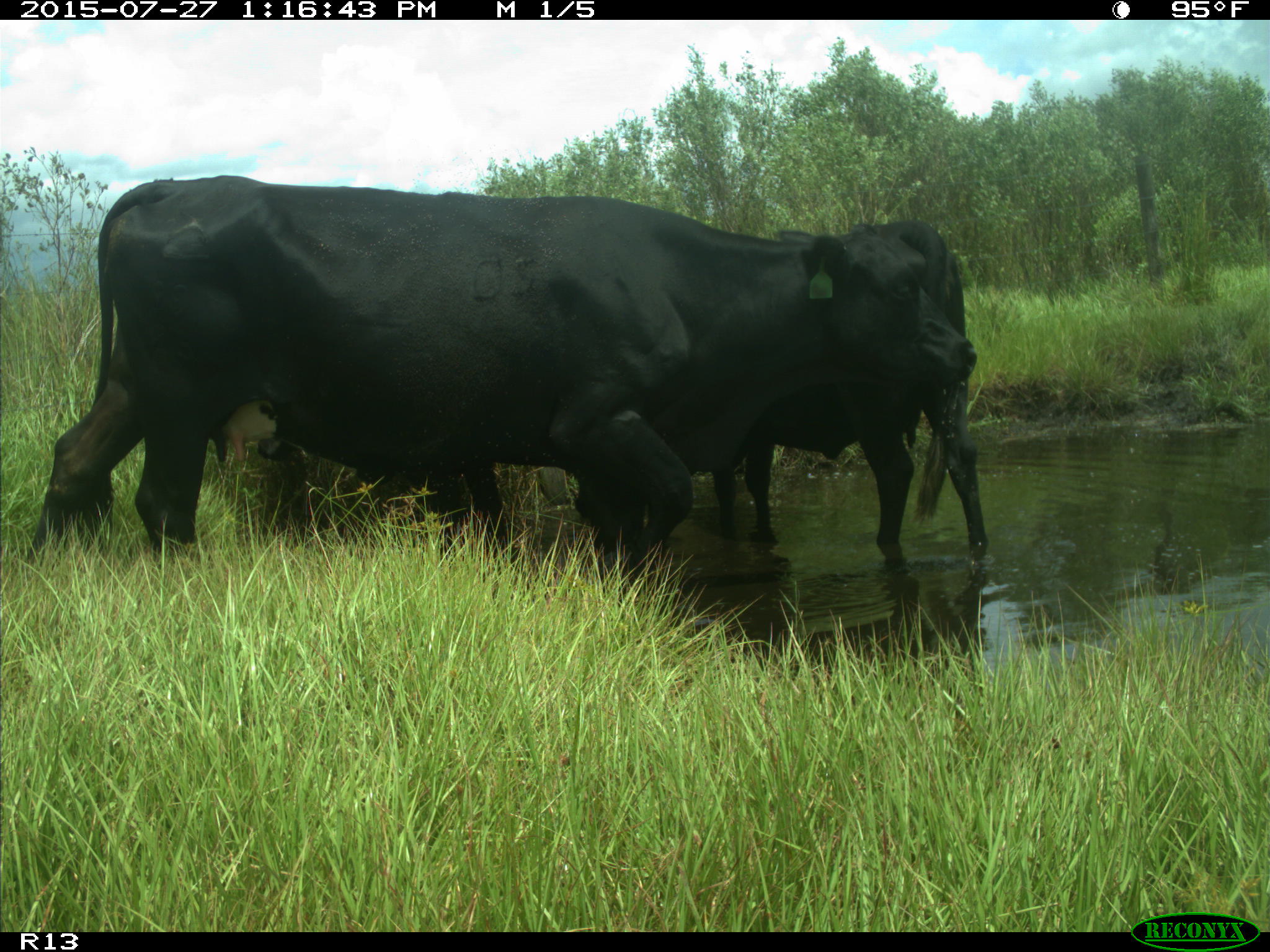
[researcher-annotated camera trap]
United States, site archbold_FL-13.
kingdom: Animalia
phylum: Chordata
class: Mammalia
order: Artiodactyla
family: Bovidae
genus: Bos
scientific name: Bos taurus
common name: domestic cow